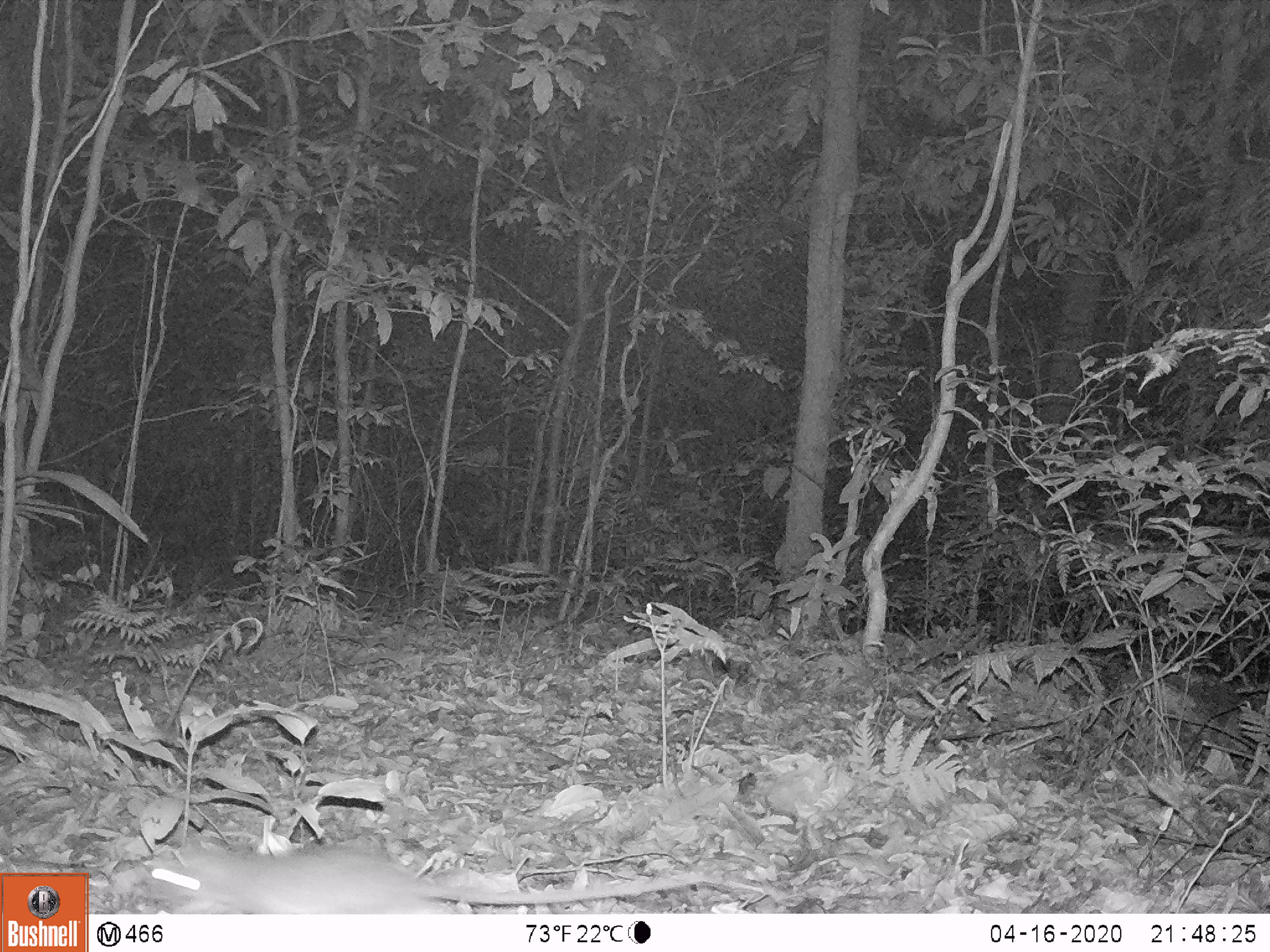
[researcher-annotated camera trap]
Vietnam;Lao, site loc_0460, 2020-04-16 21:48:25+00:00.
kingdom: Animalia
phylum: Chordata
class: Mammalia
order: Rodentia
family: Muridae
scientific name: Muridae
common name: old-world mice and rats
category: unidentified murid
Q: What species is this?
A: Unidentified murid (old-world mice and rats) (Muridae).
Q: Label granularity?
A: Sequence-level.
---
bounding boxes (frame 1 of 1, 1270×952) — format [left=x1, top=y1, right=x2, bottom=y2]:
unidentified murid: [left=147, top=849, right=697, bottom=914]